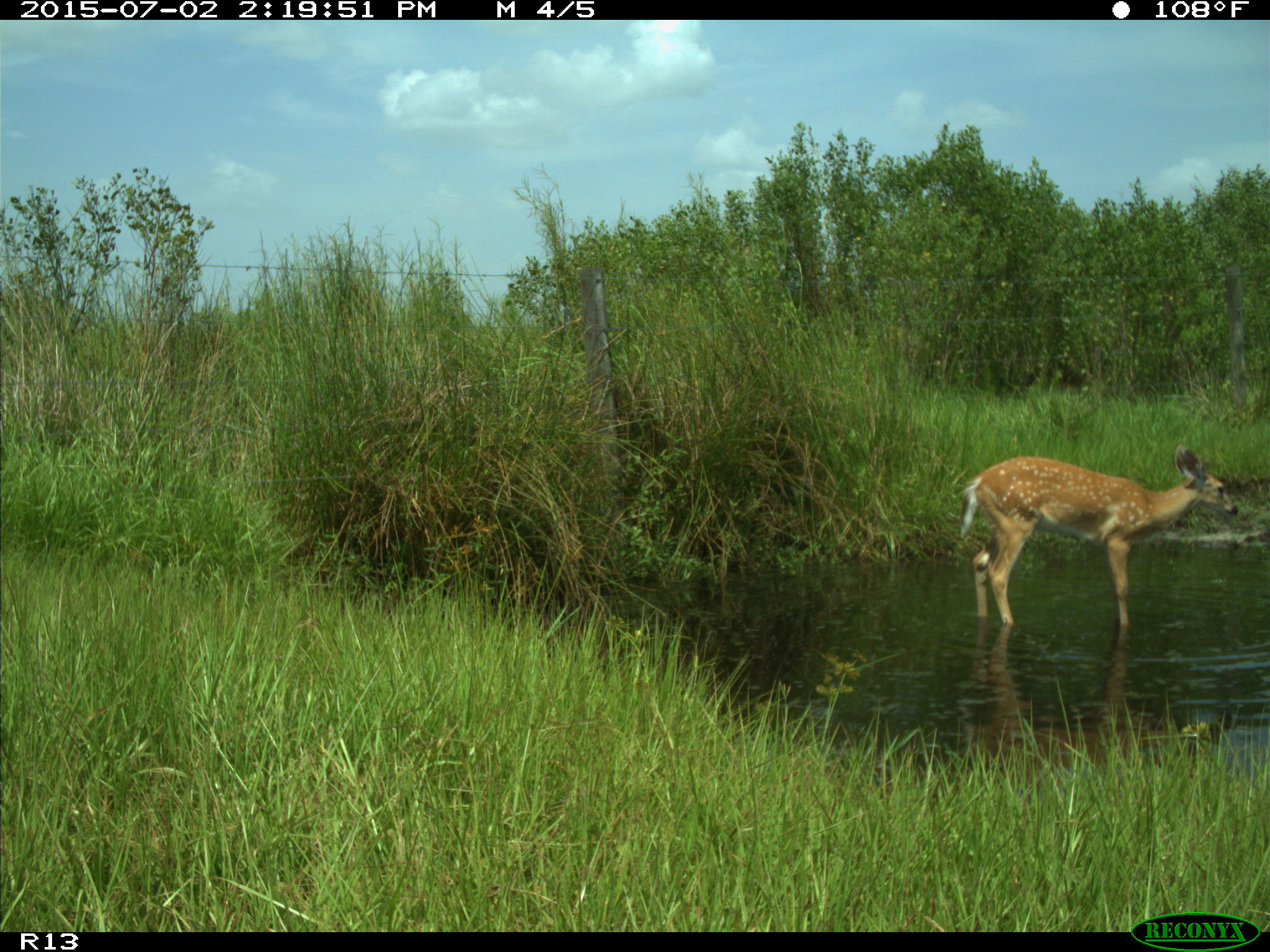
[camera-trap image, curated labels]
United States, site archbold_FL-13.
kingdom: Animalia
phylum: Chordata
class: Mammalia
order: Artiodactyla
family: Cervidae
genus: Odocoileus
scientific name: Odocoileus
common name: deer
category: unidentified deer